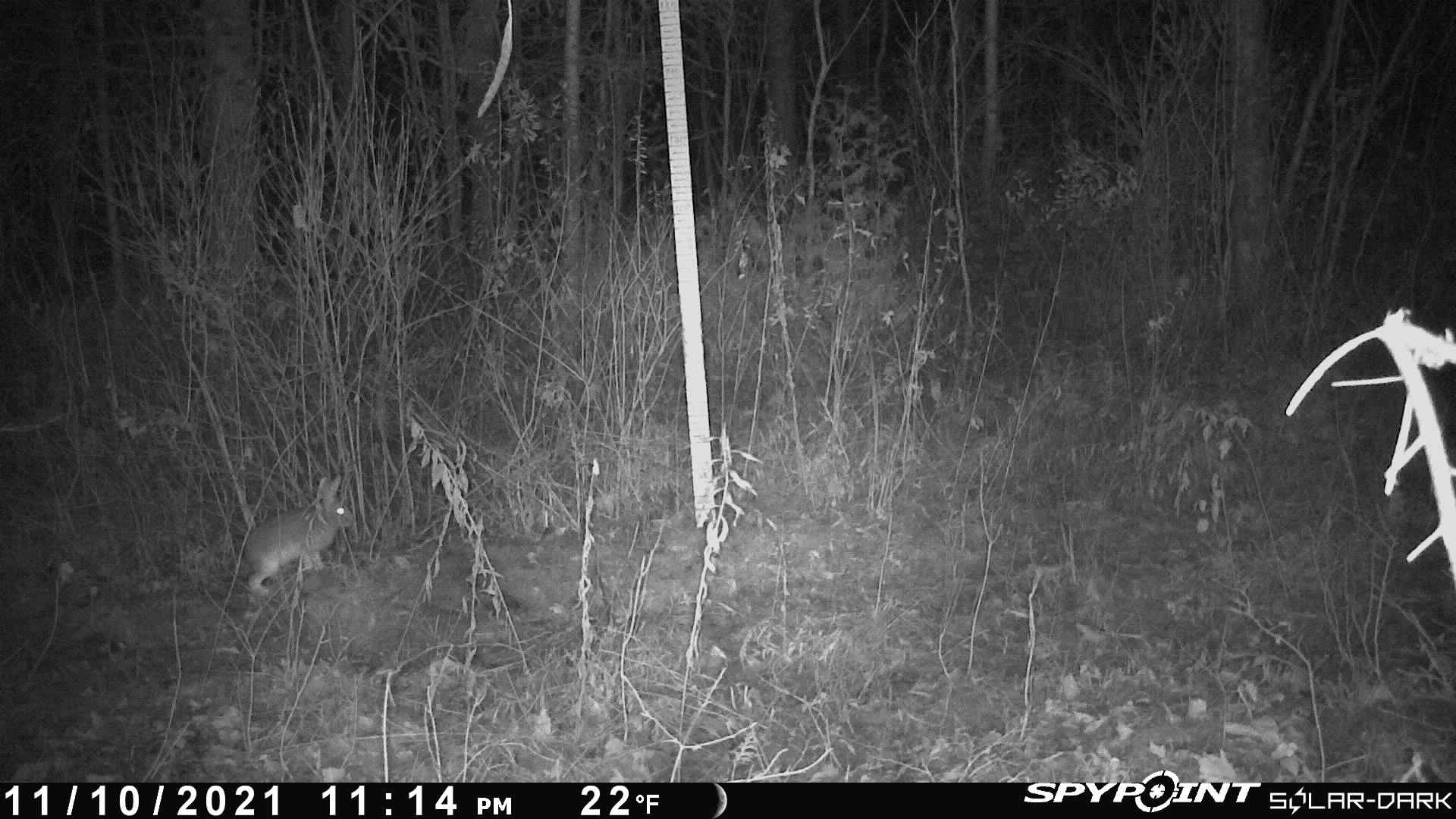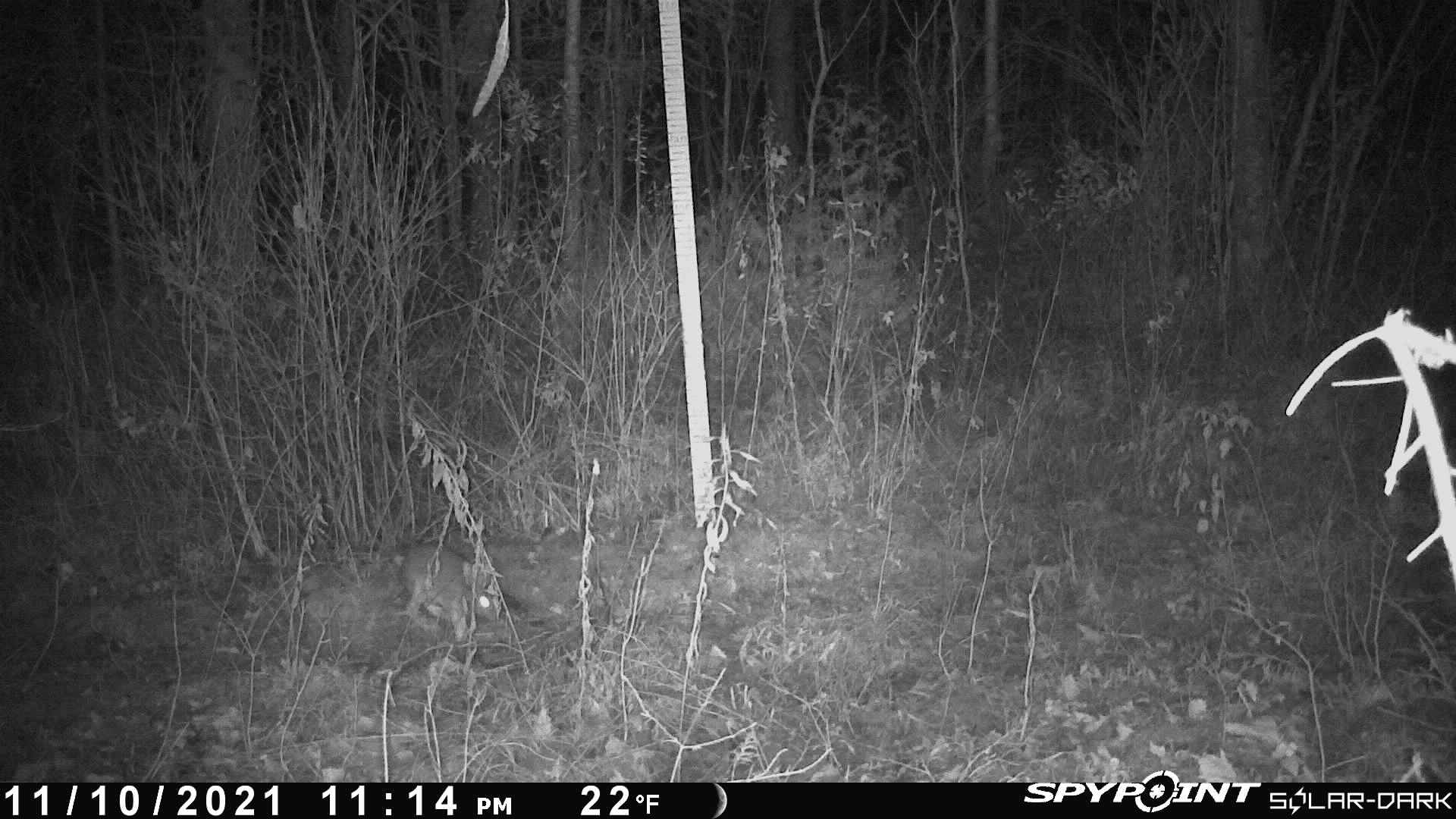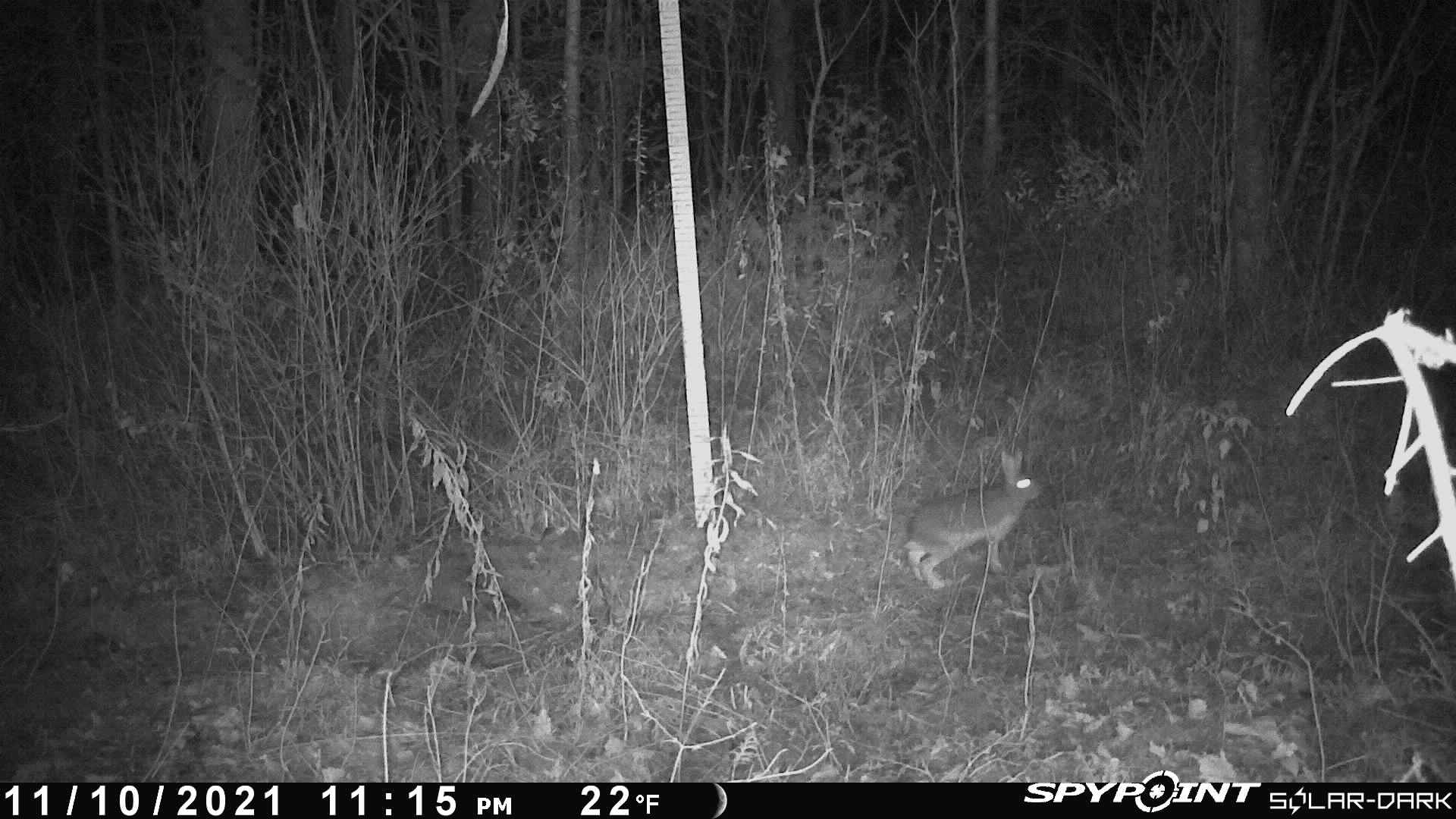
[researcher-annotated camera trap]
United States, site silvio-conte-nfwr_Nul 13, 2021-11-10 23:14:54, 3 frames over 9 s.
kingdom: Animalia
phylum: Chordata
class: Mammalia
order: Lagomorpha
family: Leporidae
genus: Lepus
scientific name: Lepus americanus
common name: snowshoe hare